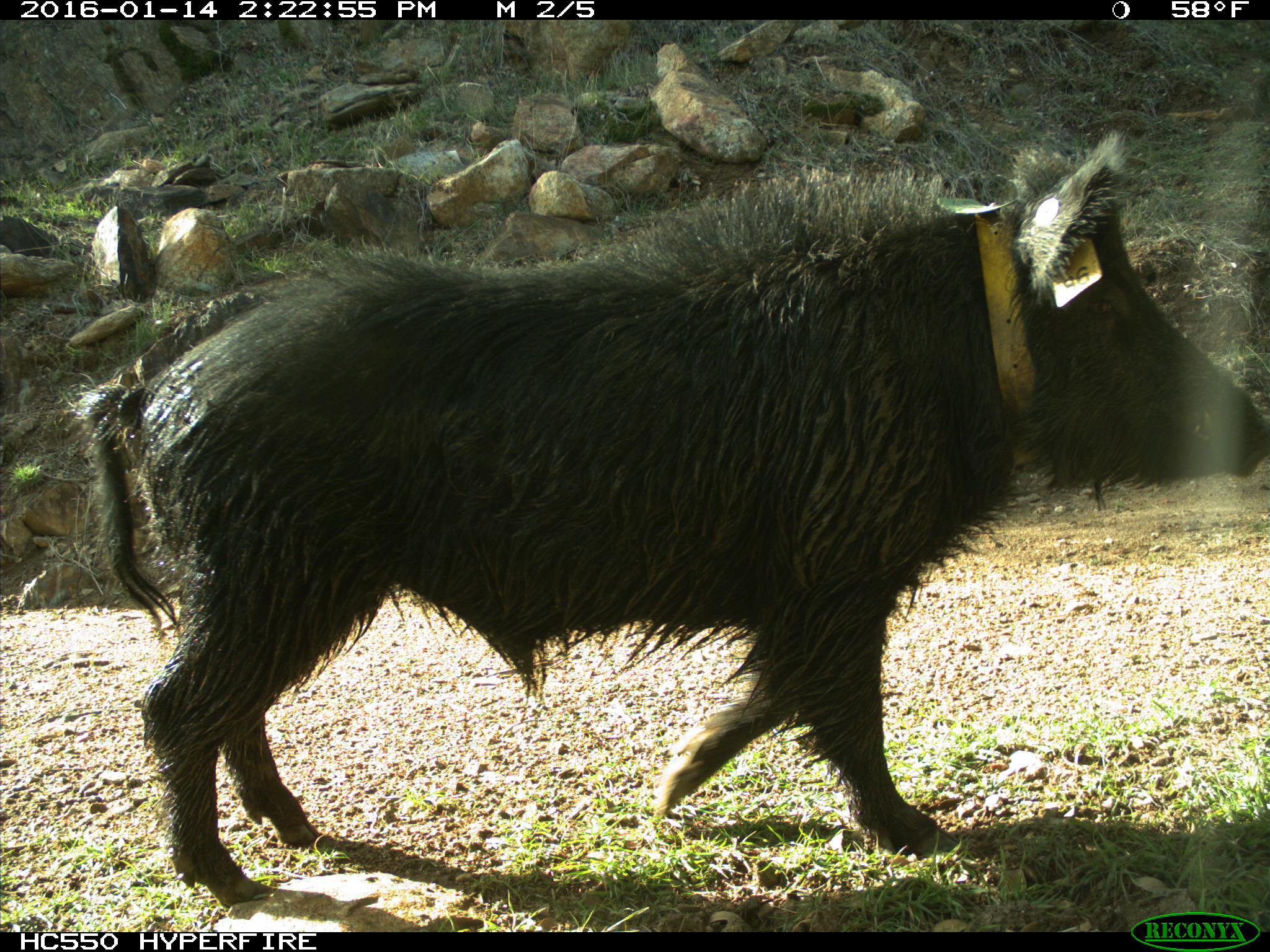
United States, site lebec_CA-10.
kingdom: Animalia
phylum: Chordata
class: Mammalia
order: Artiodactyla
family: Suidae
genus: Sus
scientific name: Sus scrofa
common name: wild boar